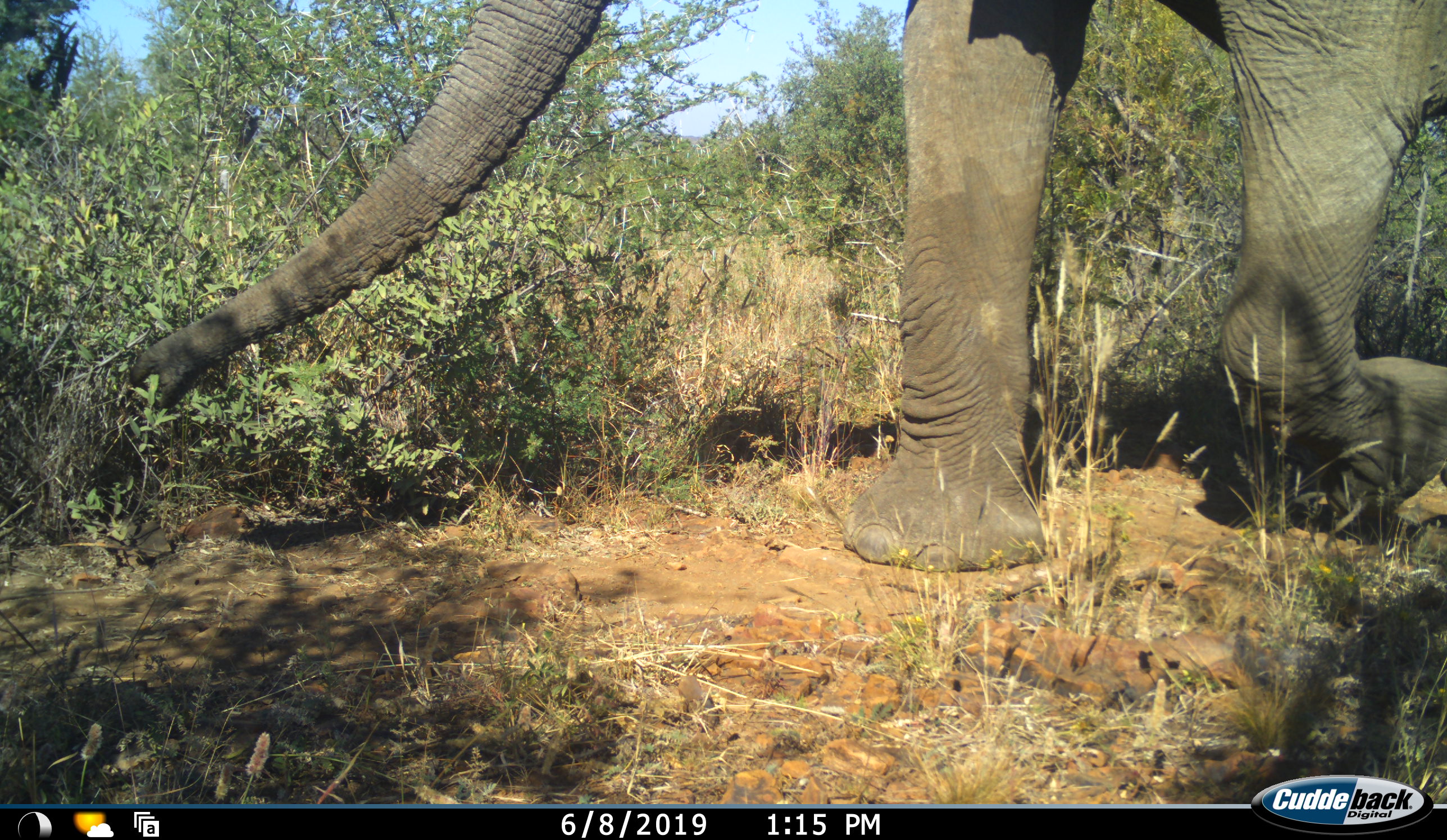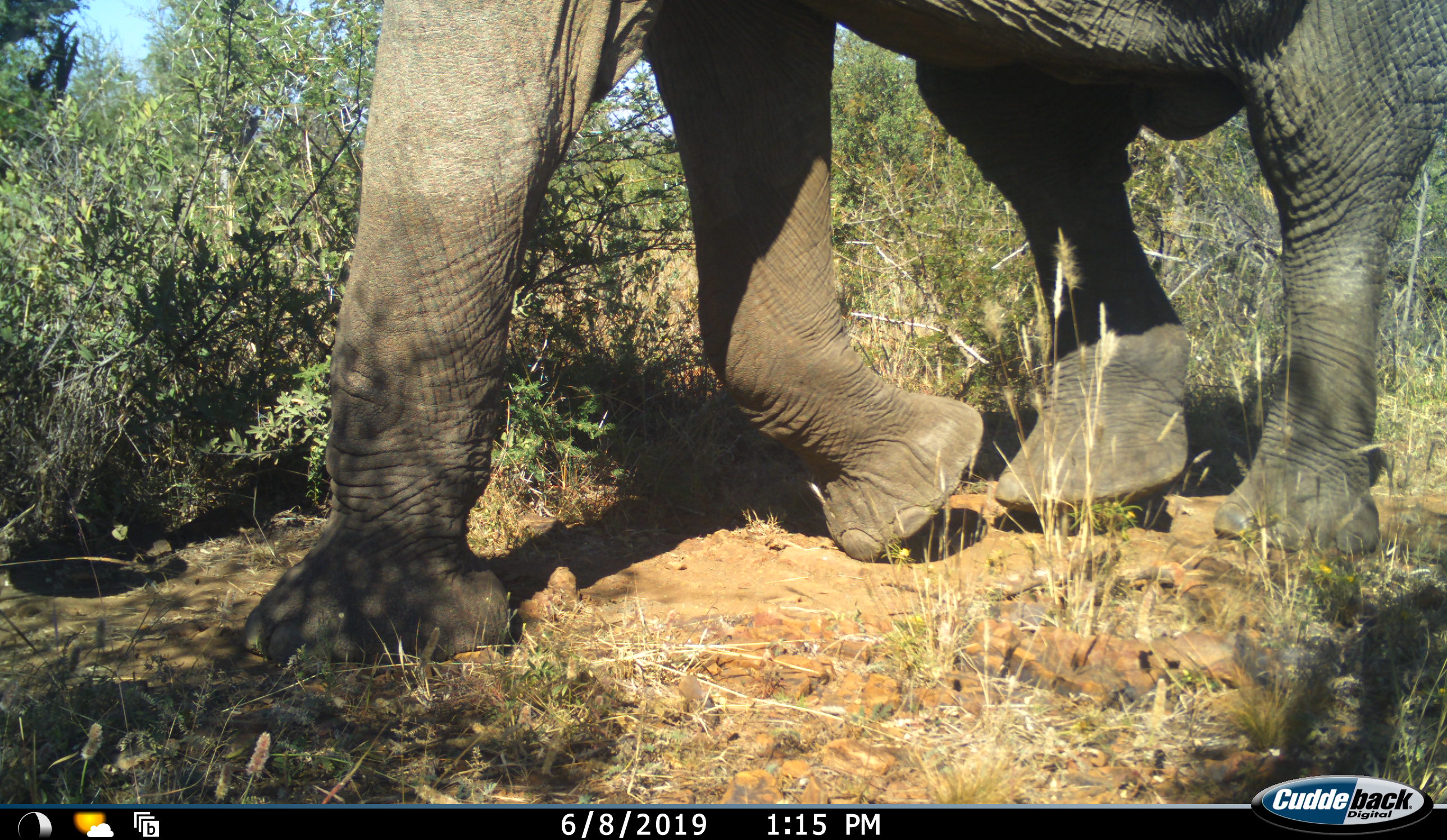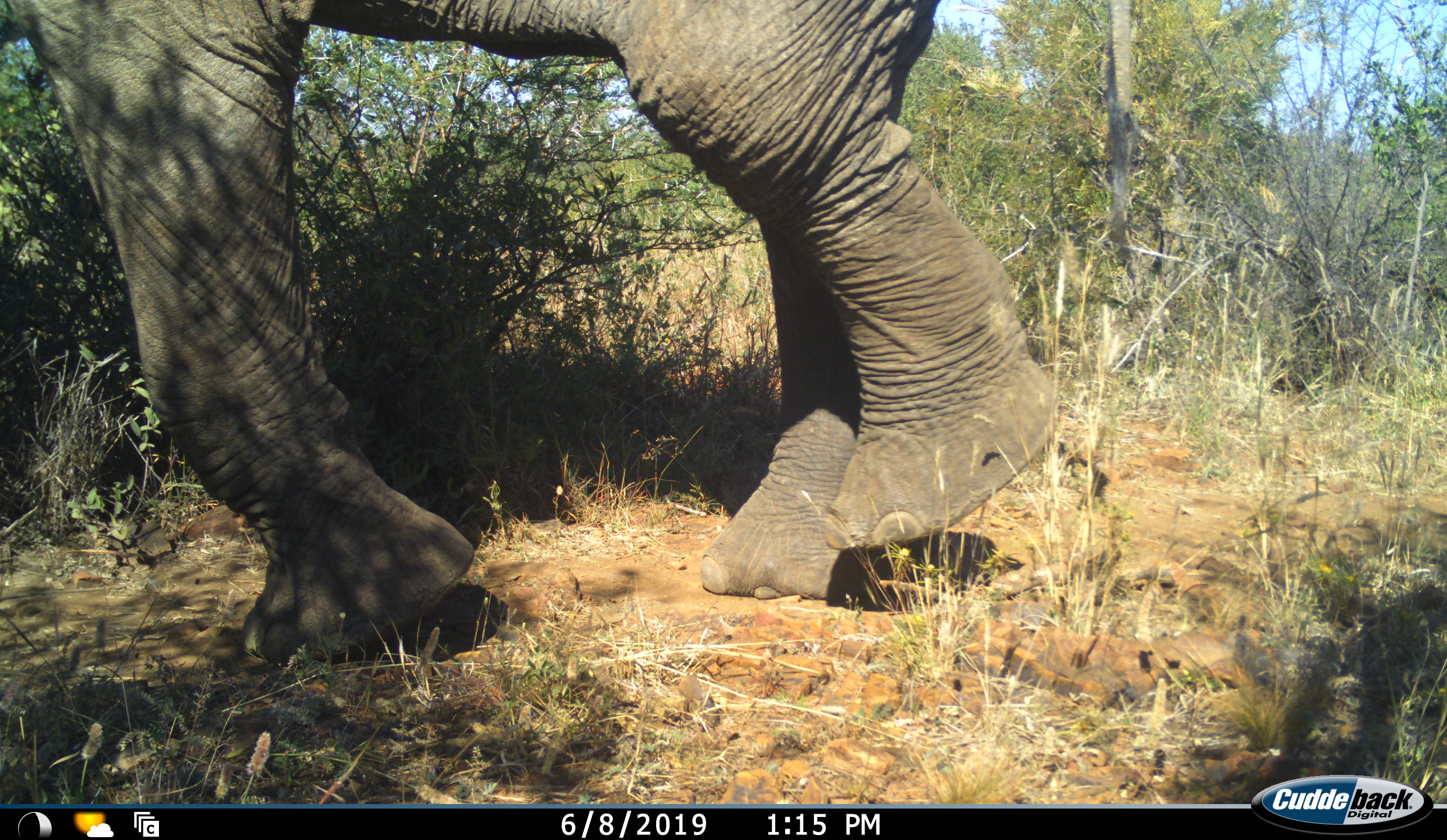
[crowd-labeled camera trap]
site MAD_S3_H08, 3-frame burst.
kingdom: Animalia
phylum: Chordata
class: Mammalia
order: Proboscidea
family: Elephantidae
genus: Loxodonta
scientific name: Loxodonta africana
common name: african bush elephant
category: elephant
Elephant (african bush elephant) (Loxodonta africana), count 1. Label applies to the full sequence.